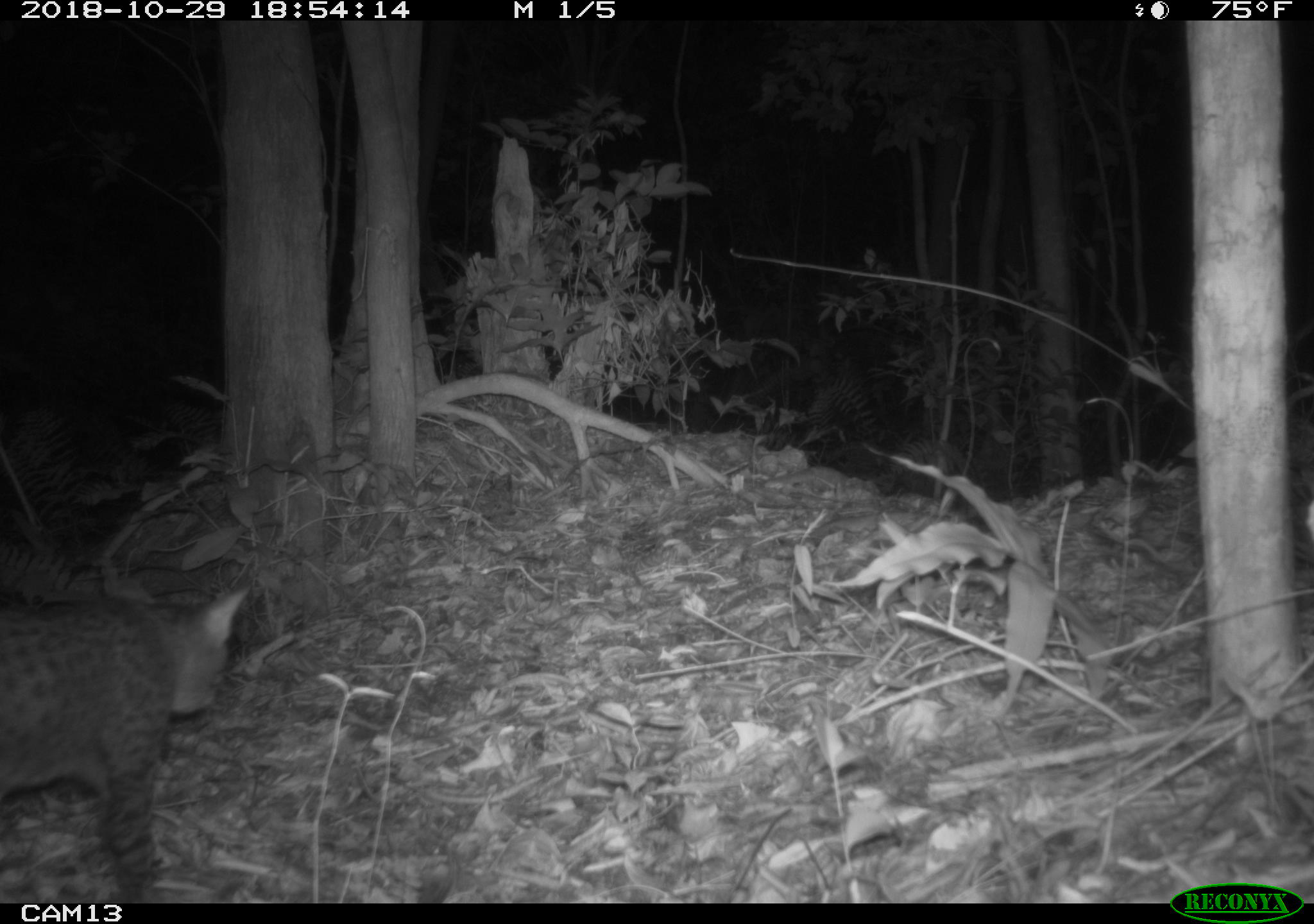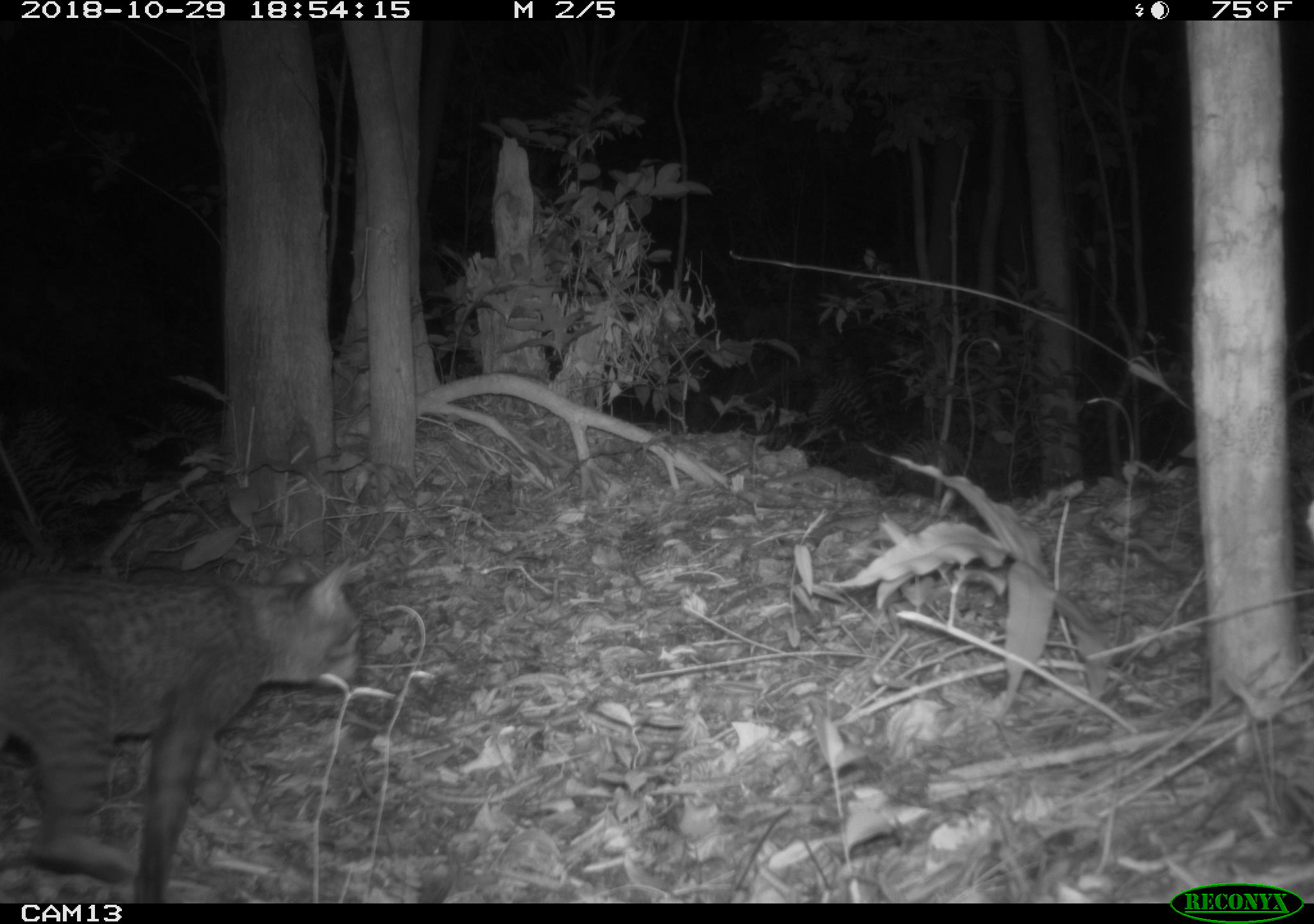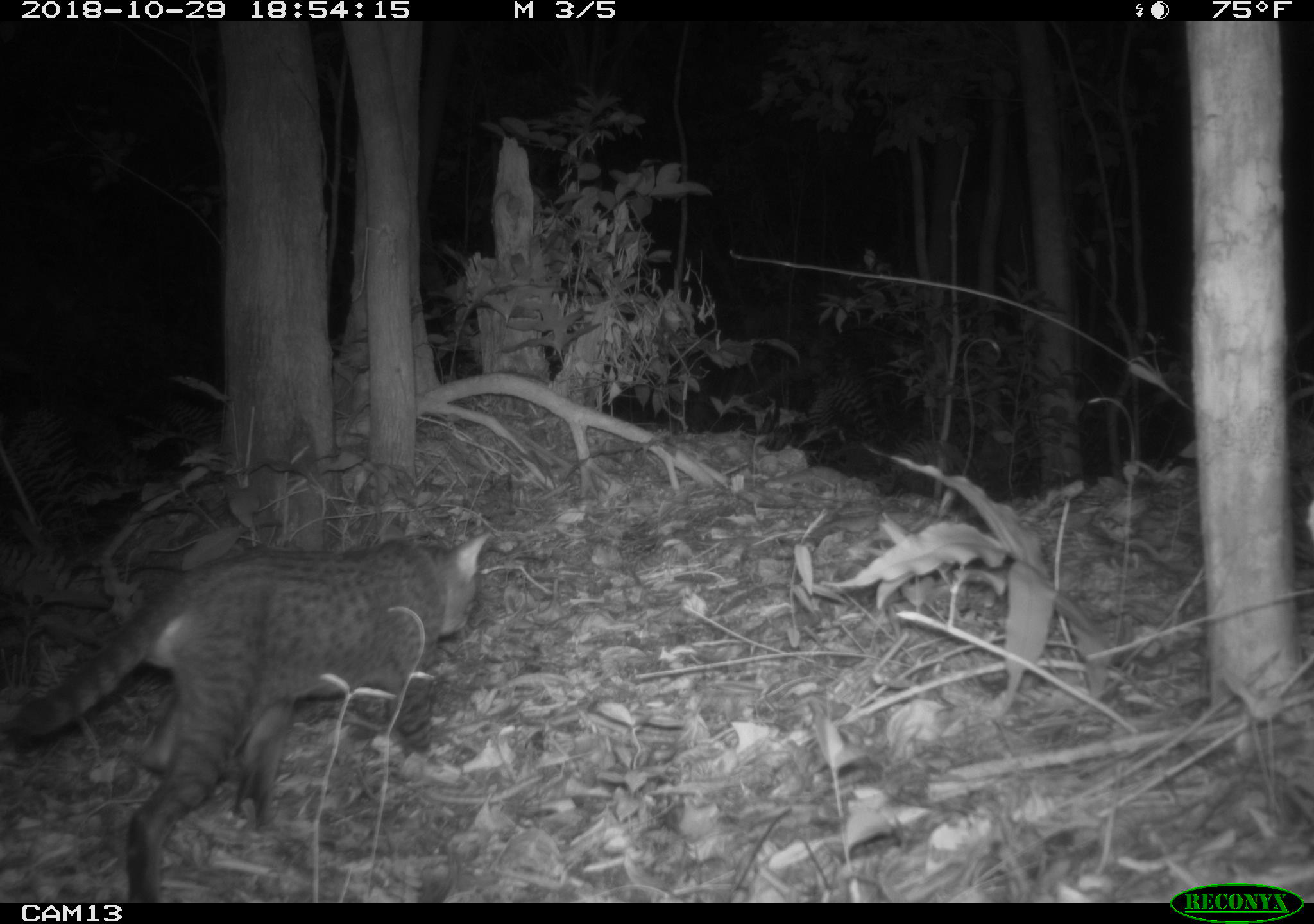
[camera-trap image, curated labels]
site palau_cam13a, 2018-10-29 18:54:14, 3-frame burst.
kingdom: Animalia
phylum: Chordata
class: Mammalia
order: Carnivora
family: Felidae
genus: Felis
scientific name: Felis catus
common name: cat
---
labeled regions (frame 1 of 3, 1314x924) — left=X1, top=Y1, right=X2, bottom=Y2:
cat: left=0, top=579, right=246, bottom=905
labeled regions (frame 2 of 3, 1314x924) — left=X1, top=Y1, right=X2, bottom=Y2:
cat: left=0, top=557, right=363, bottom=905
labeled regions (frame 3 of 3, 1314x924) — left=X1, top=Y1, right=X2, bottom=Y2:
cat: left=10, top=527, right=492, bottom=905